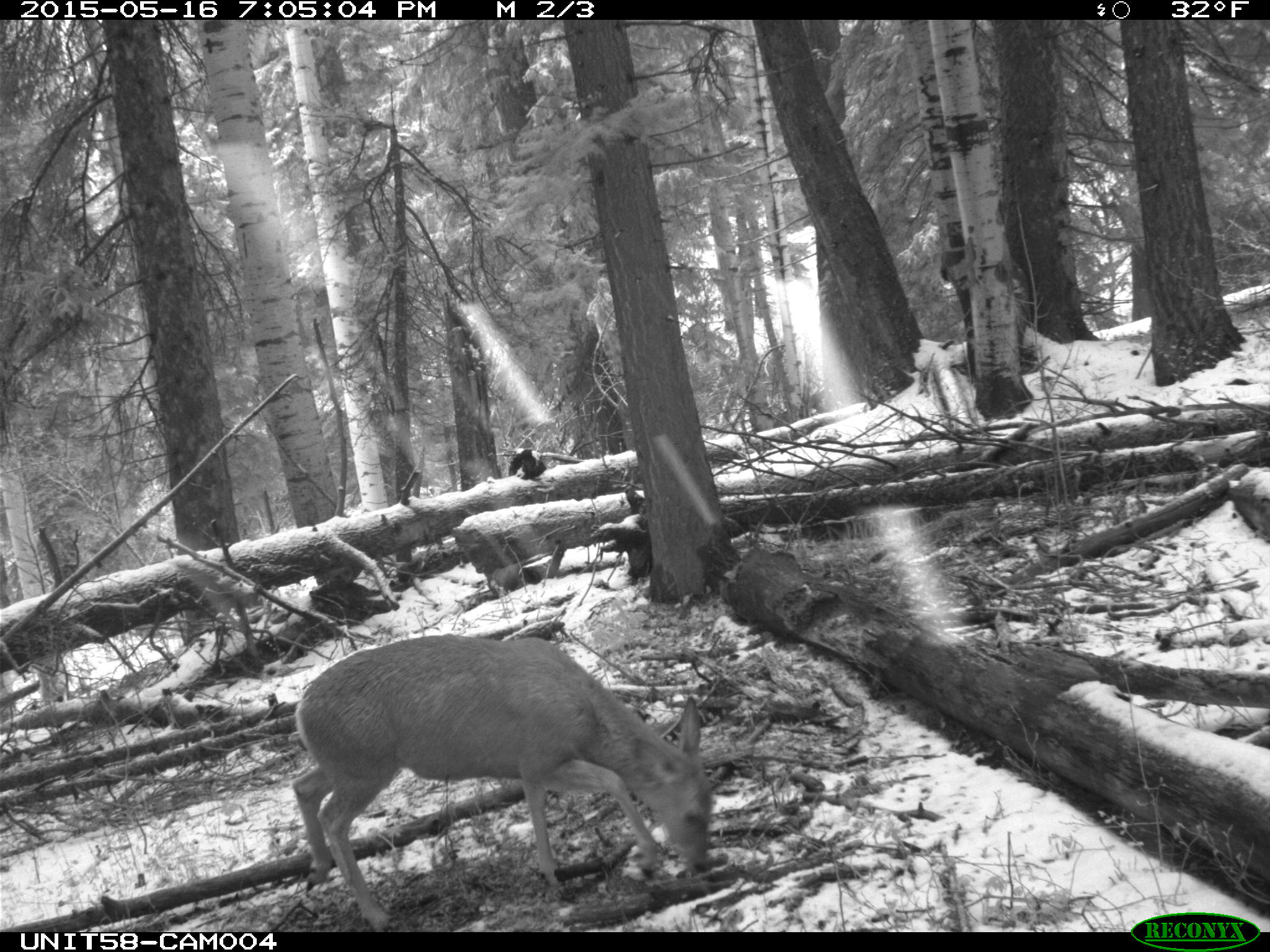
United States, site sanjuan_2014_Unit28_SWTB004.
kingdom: Animalia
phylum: Chordata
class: Mammalia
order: Artiodactyla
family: Cervidae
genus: Odocoileus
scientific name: Odocoileus hemionus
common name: mule deer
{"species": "Odocoileus hemionus (mule deer)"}